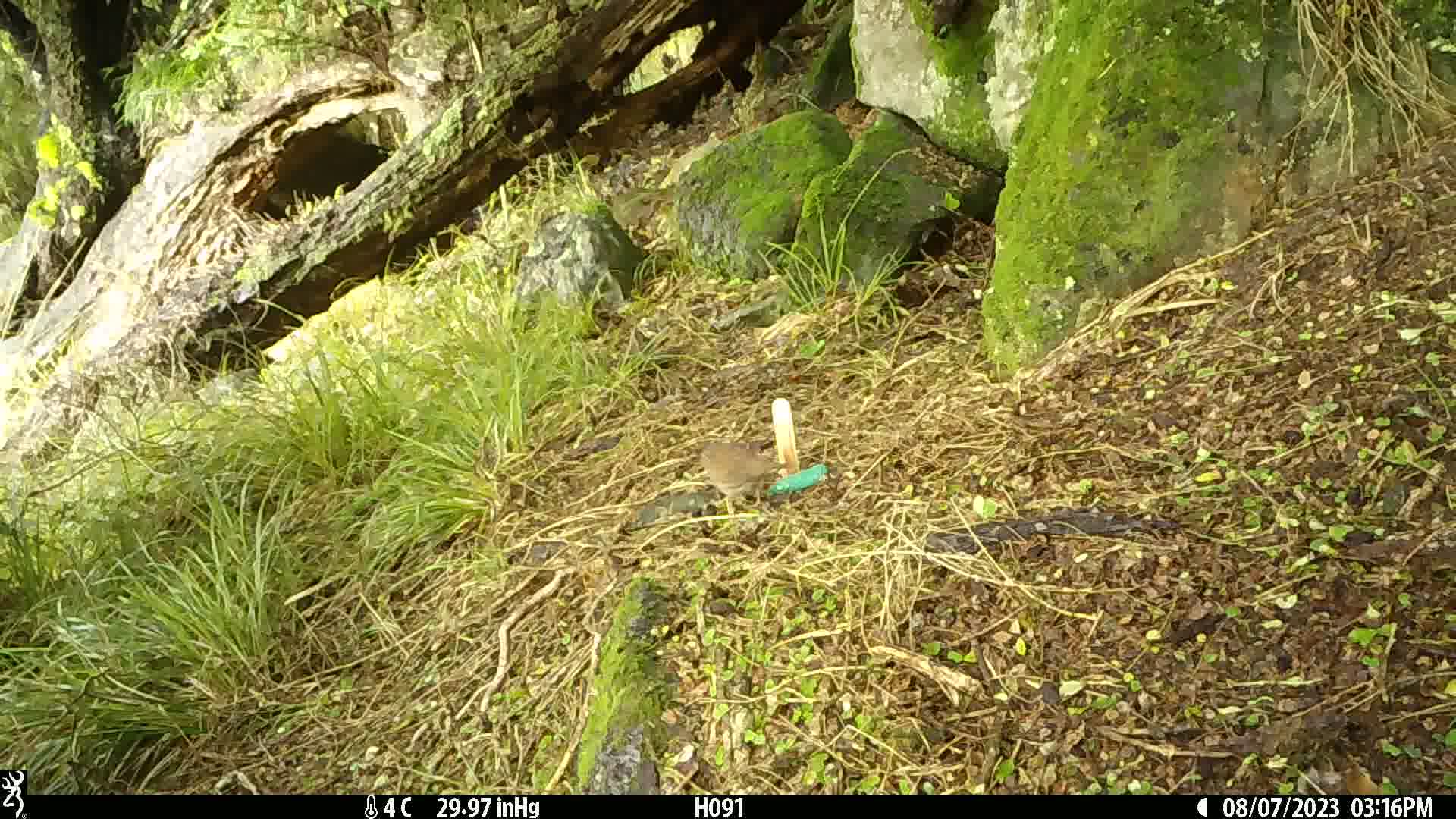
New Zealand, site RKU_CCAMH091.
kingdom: Animalia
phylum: Chordata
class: Aves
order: Passeriformes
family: Prunellidae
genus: Prunella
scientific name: Prunella modularis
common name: dunnock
Dunnock (Prunella modularis).